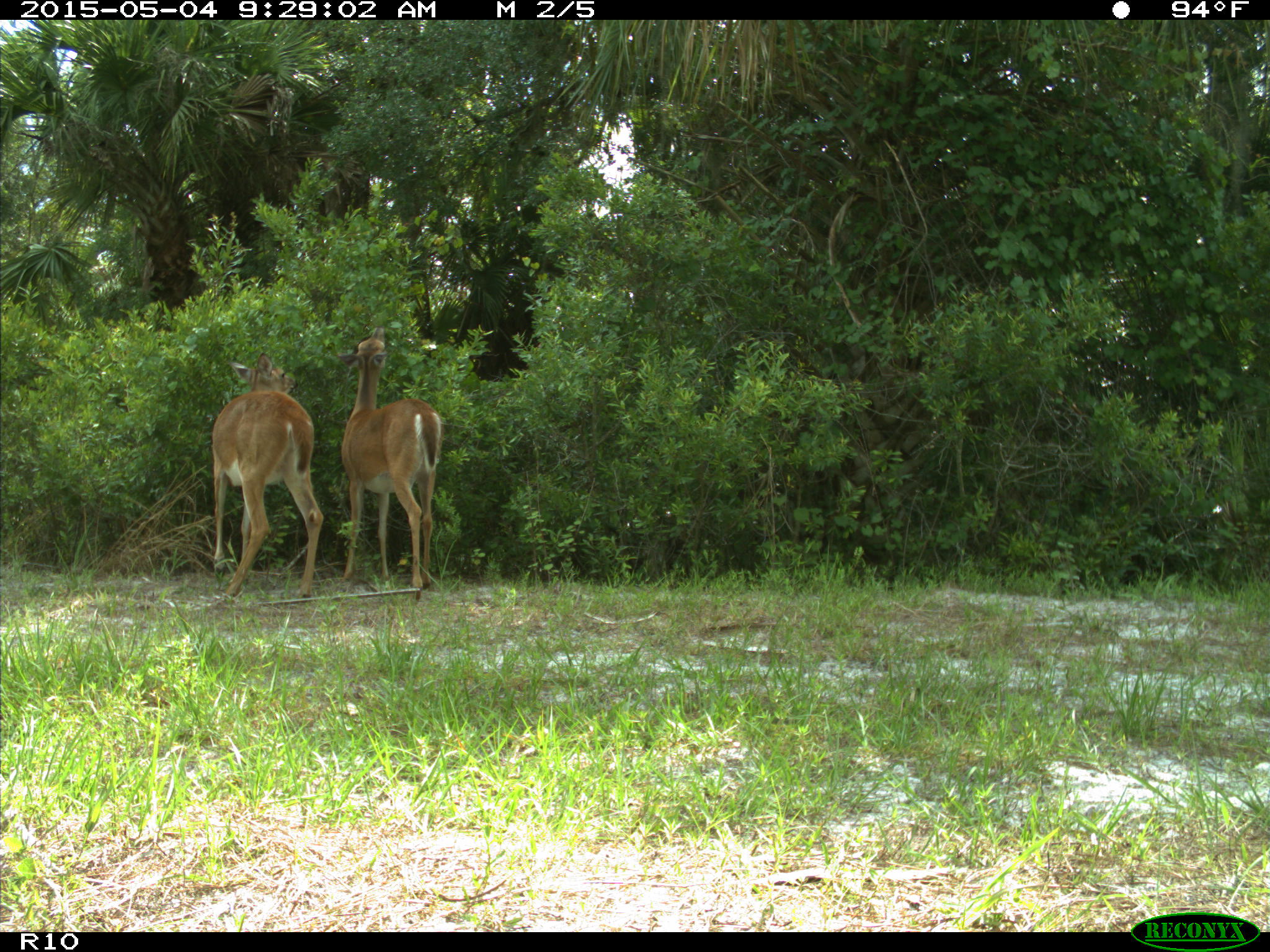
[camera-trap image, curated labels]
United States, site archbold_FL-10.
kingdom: Animalia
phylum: Chordata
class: Mammalia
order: Artiodactyla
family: Cervidae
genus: Odocoileus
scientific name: Odocoileus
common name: deer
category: unidentified deer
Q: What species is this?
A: Unidentified deer (deer) (Odocoileus).